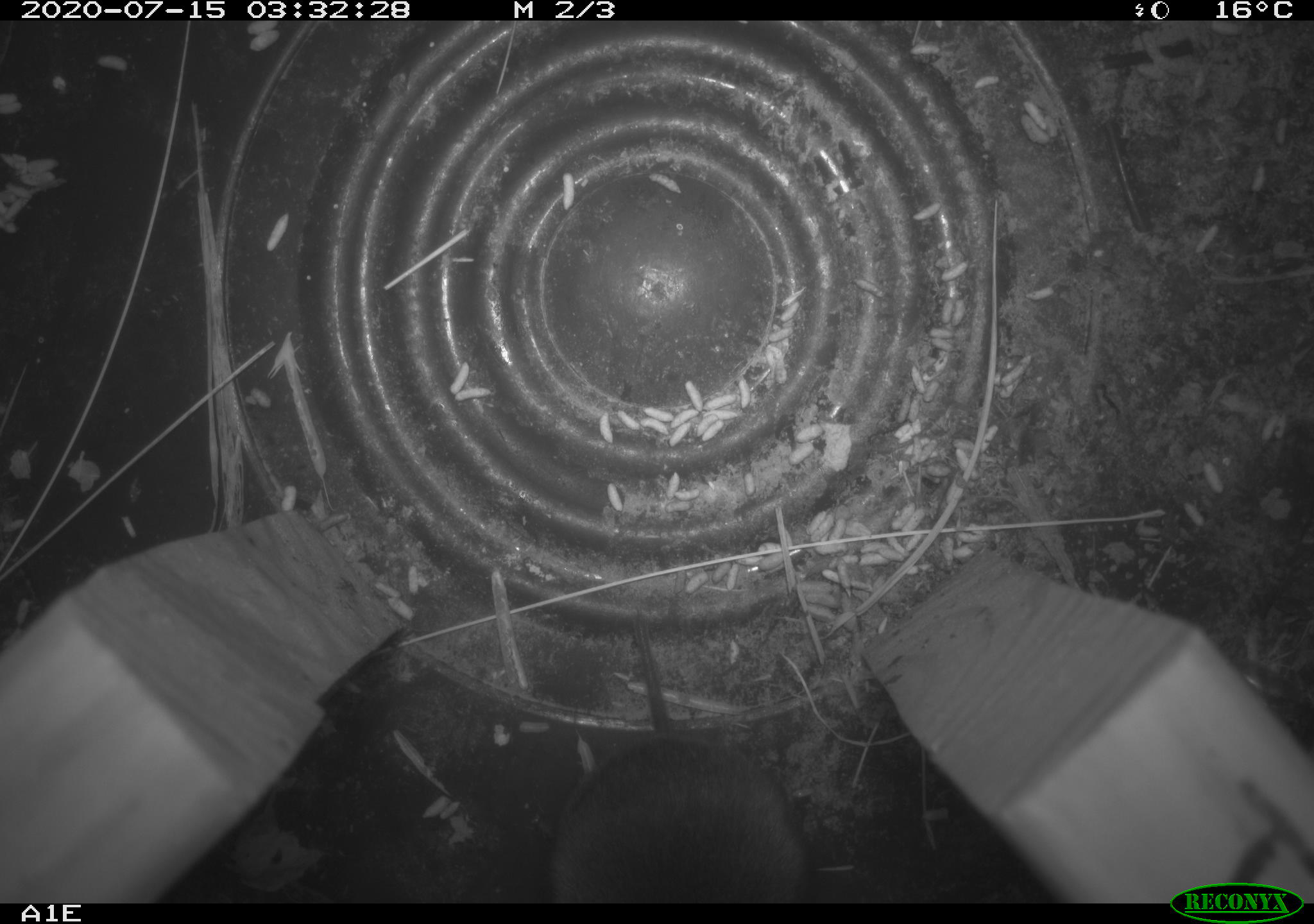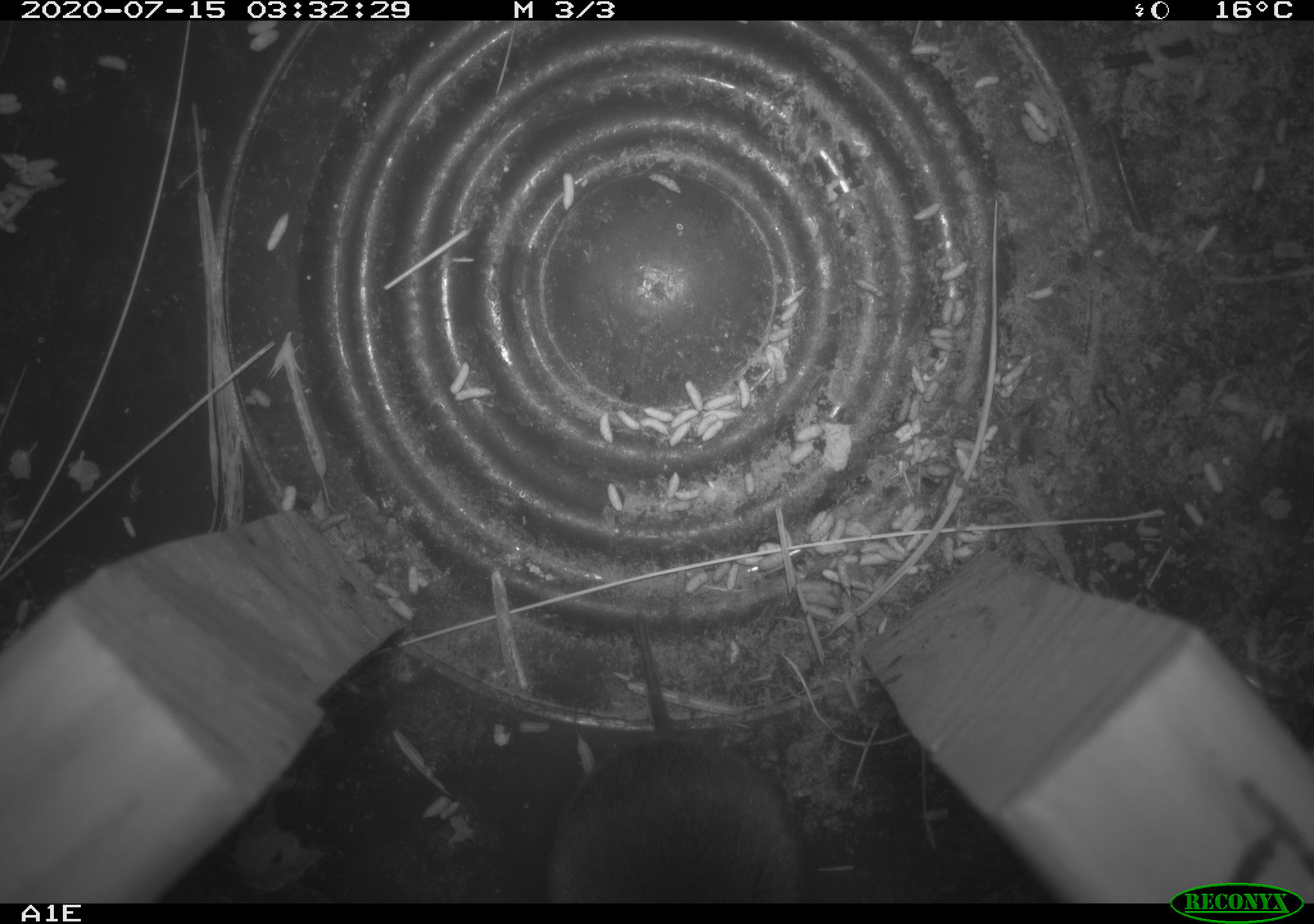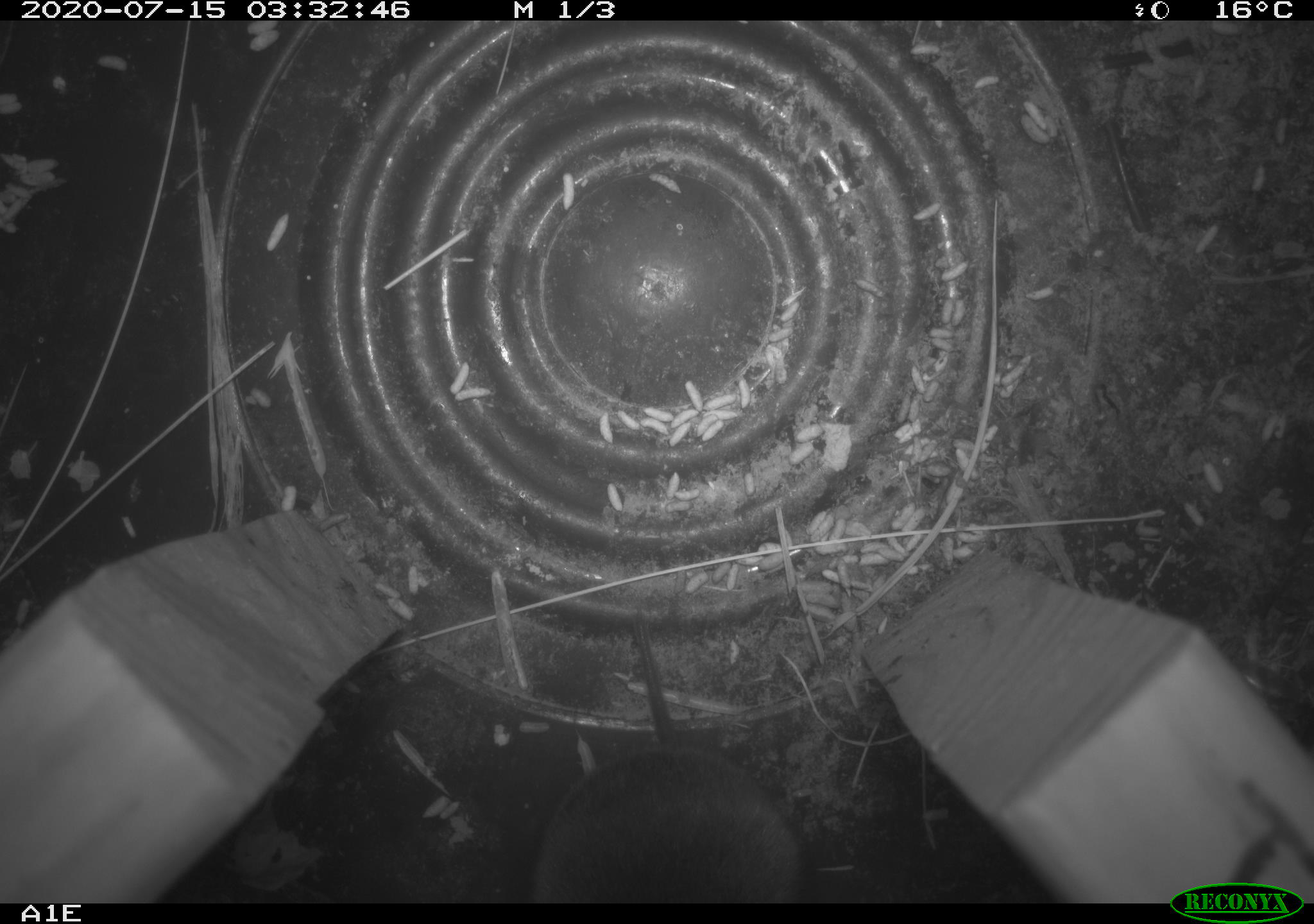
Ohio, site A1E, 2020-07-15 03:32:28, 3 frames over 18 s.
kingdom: Animalia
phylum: Chordata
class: Mammalia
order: Rodentia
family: Cricetidae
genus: Microtus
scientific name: Microtus pennsylvanicus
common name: meadow vole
Meadow vole (Microtus pennsylvanicus).